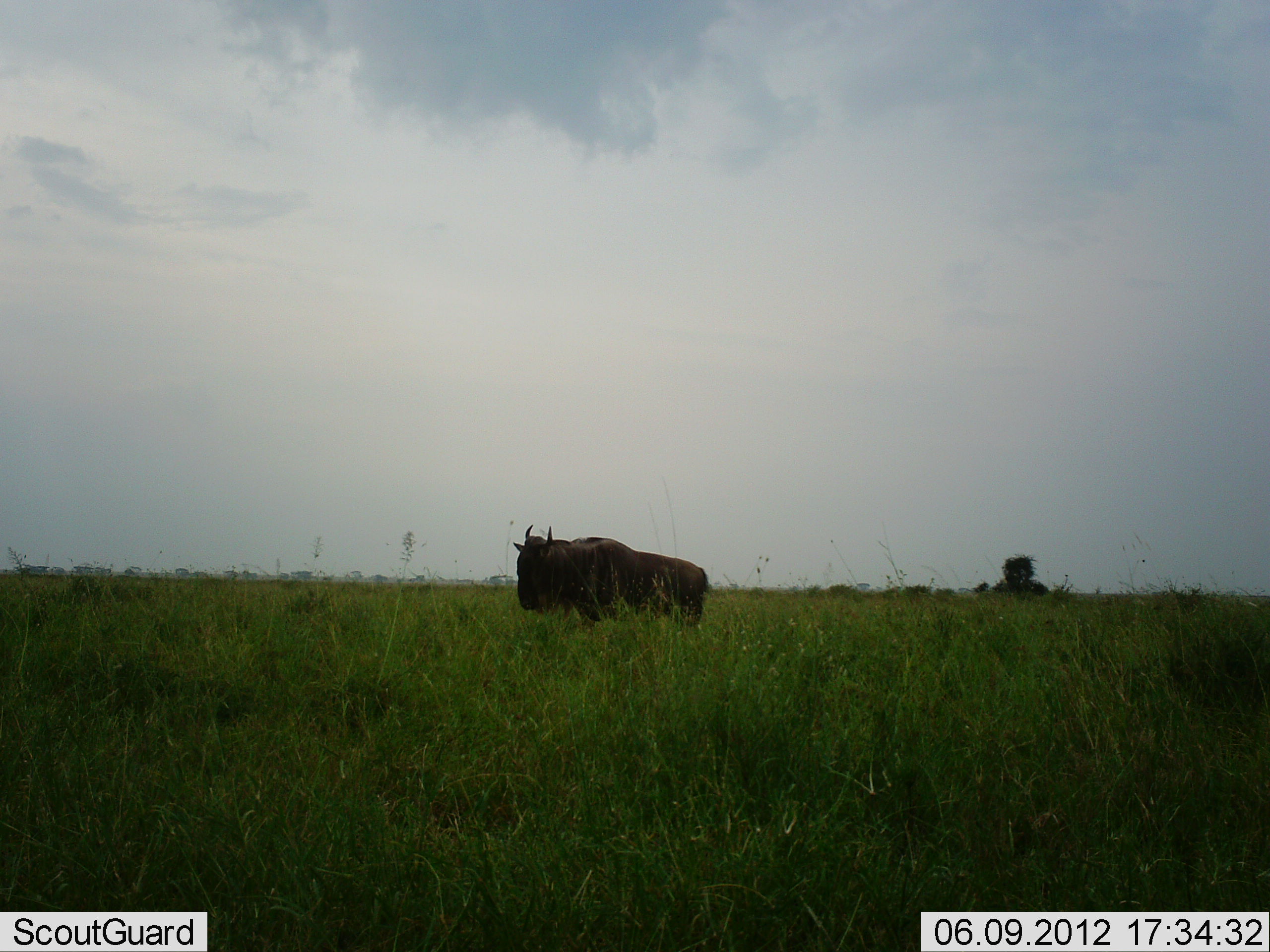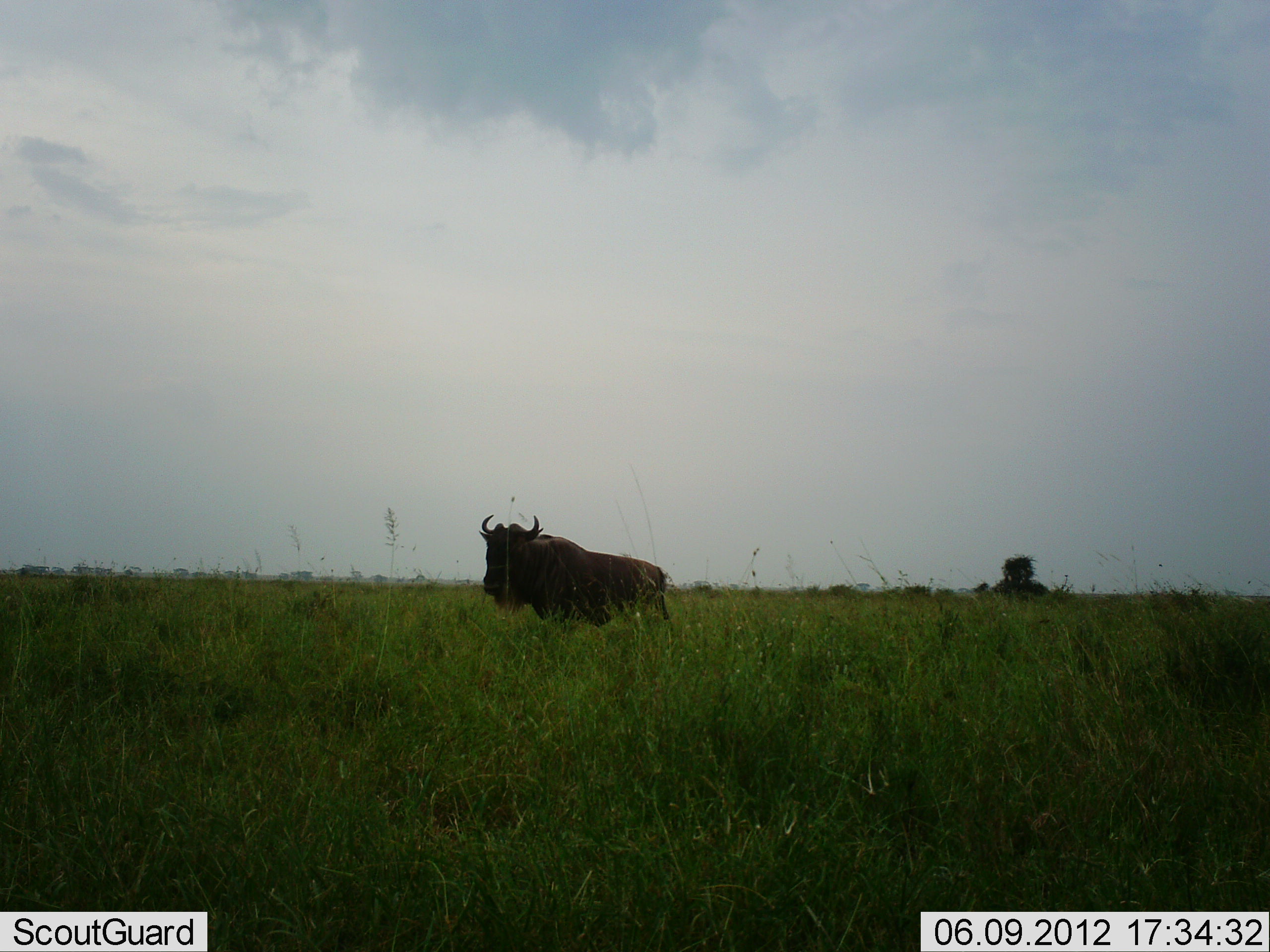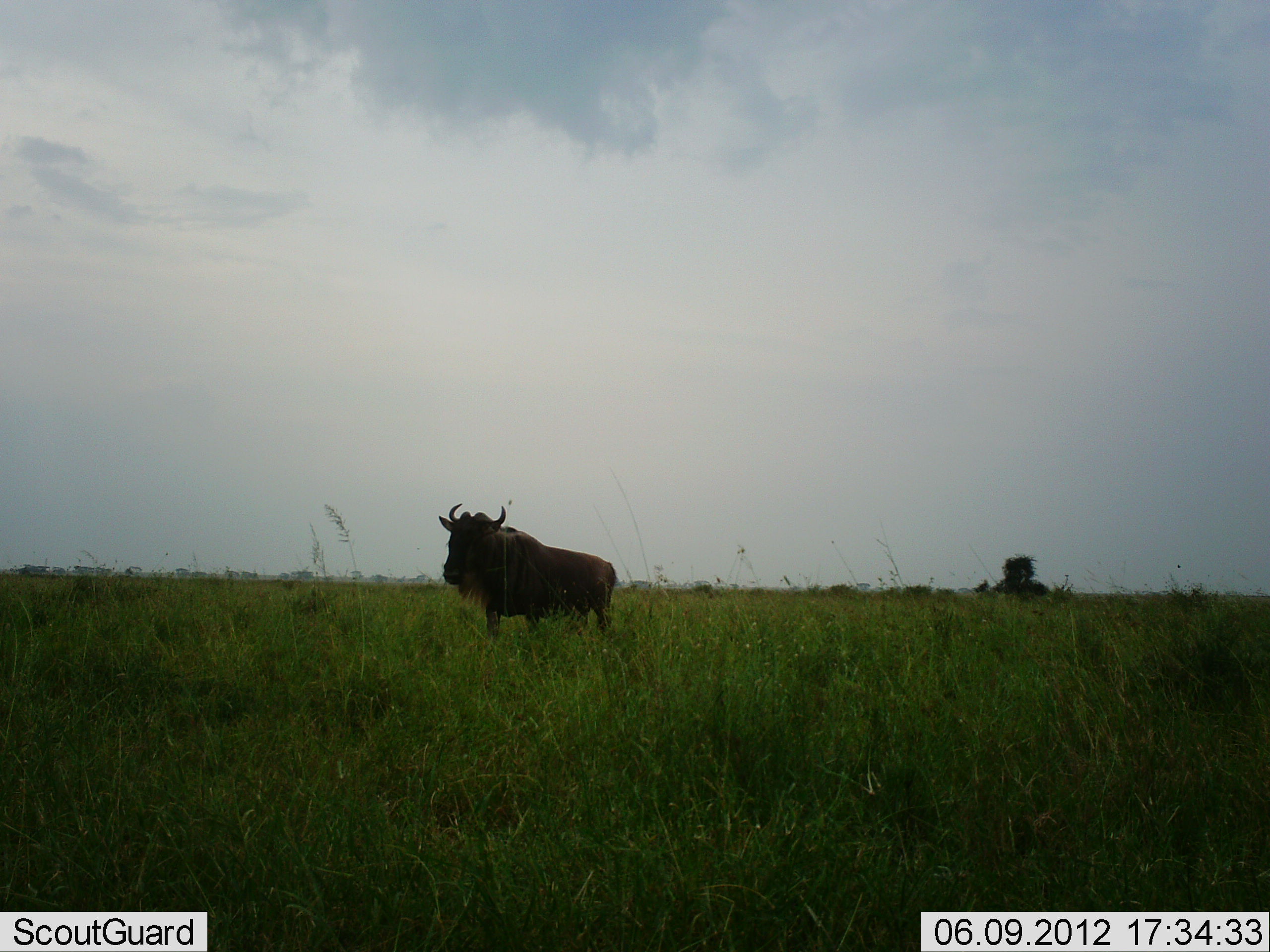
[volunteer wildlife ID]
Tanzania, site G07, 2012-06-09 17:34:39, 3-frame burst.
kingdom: Animalia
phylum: Chordata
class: Mammalia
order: Artiodactyla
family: Bovidae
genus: Connochaetes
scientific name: Connochaetes taurinus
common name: blue wildebeest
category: wildebeest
Wildebeest (blue wildebeest) (Connochaetes taurinus), count 1. Behavior (volunteer vote fractions): standing 0%, resting 0%, moving 100%, interacting 0%. Young present (vote fraction): 0%. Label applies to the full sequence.